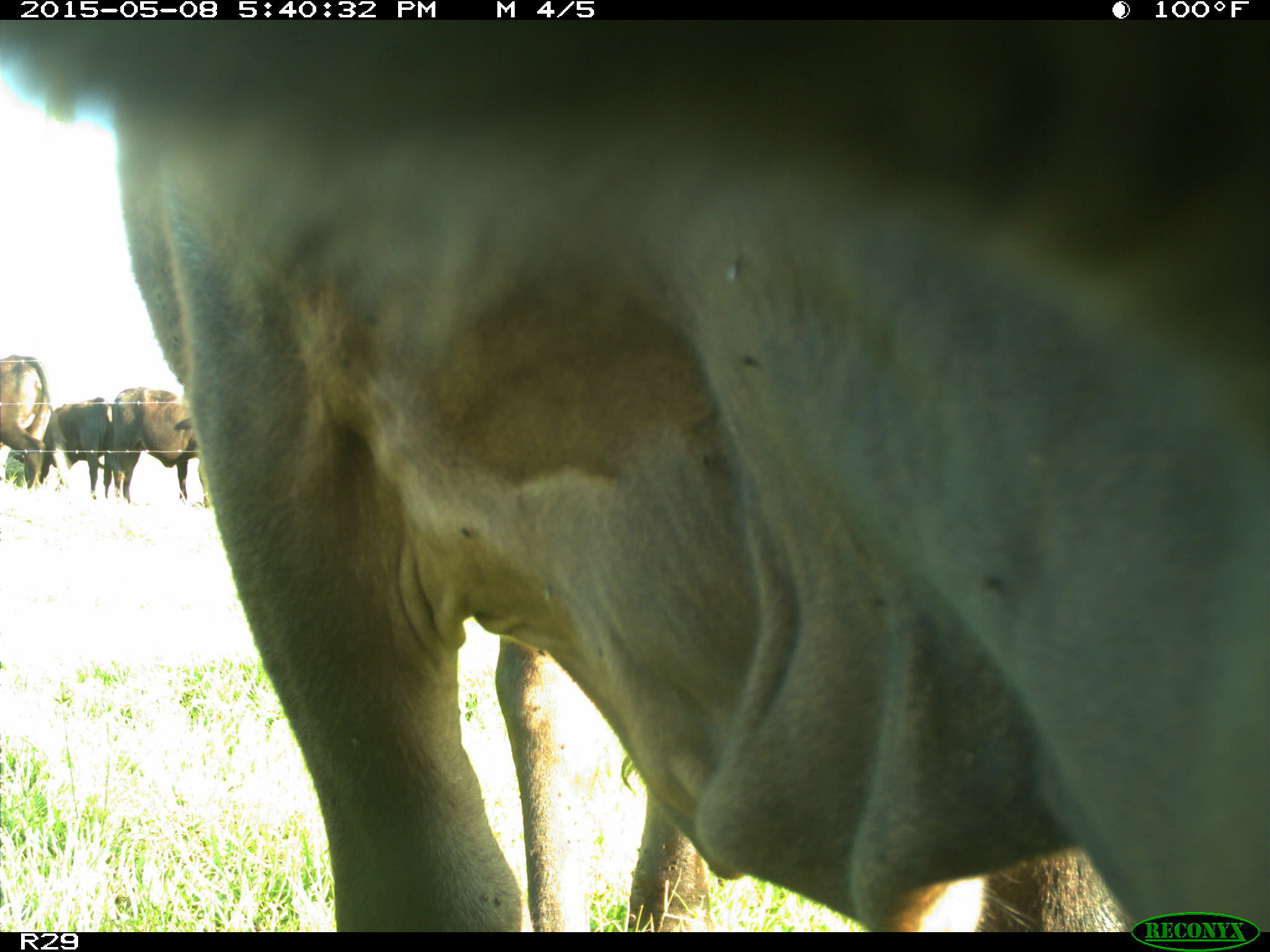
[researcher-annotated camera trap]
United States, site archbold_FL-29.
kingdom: Animalia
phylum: Chordata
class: Mammalia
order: Artiodactyla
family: Bovidae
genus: Bos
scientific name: Bos taurus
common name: domestic cow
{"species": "Bos taurus (domestic cow)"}